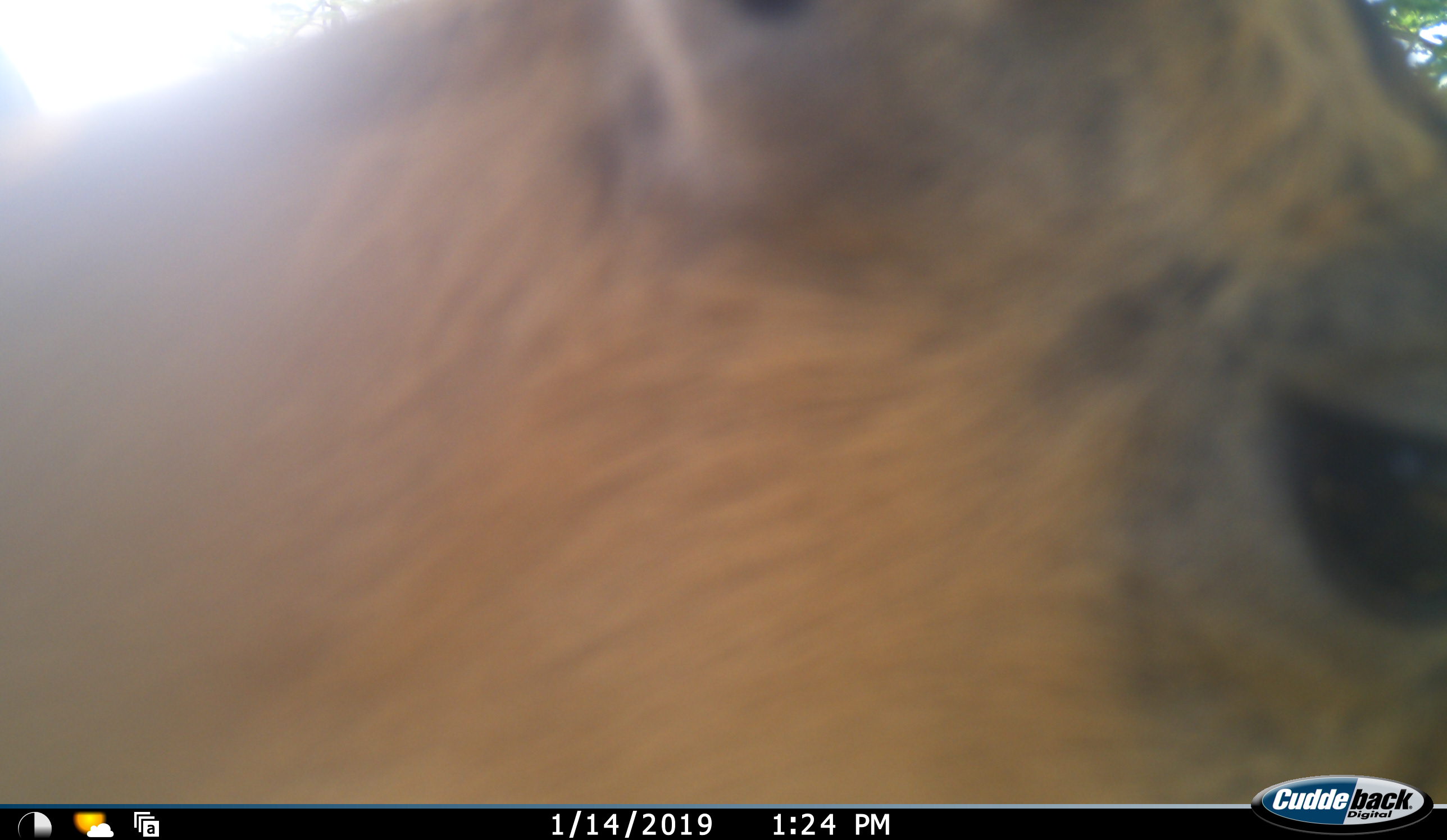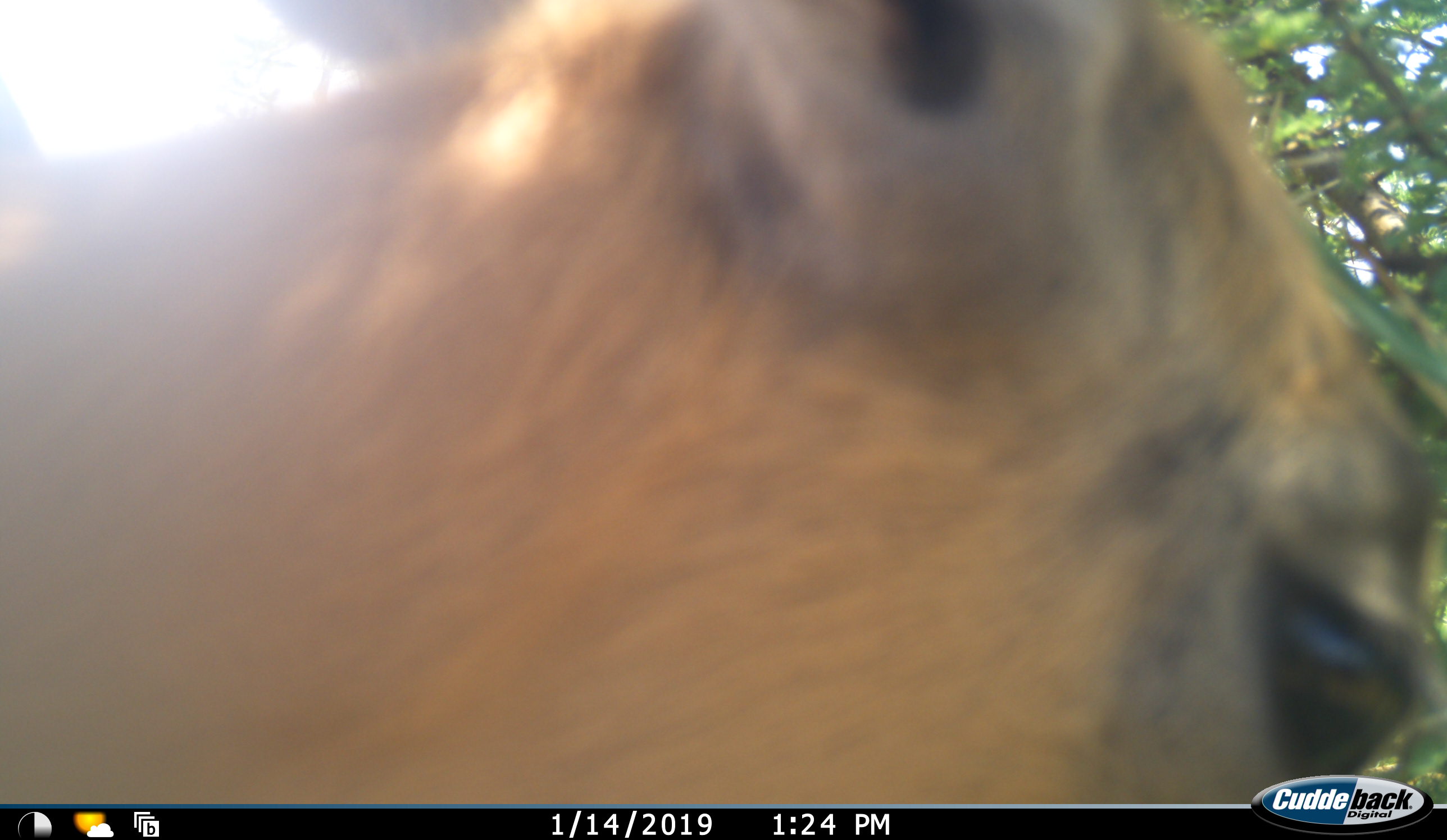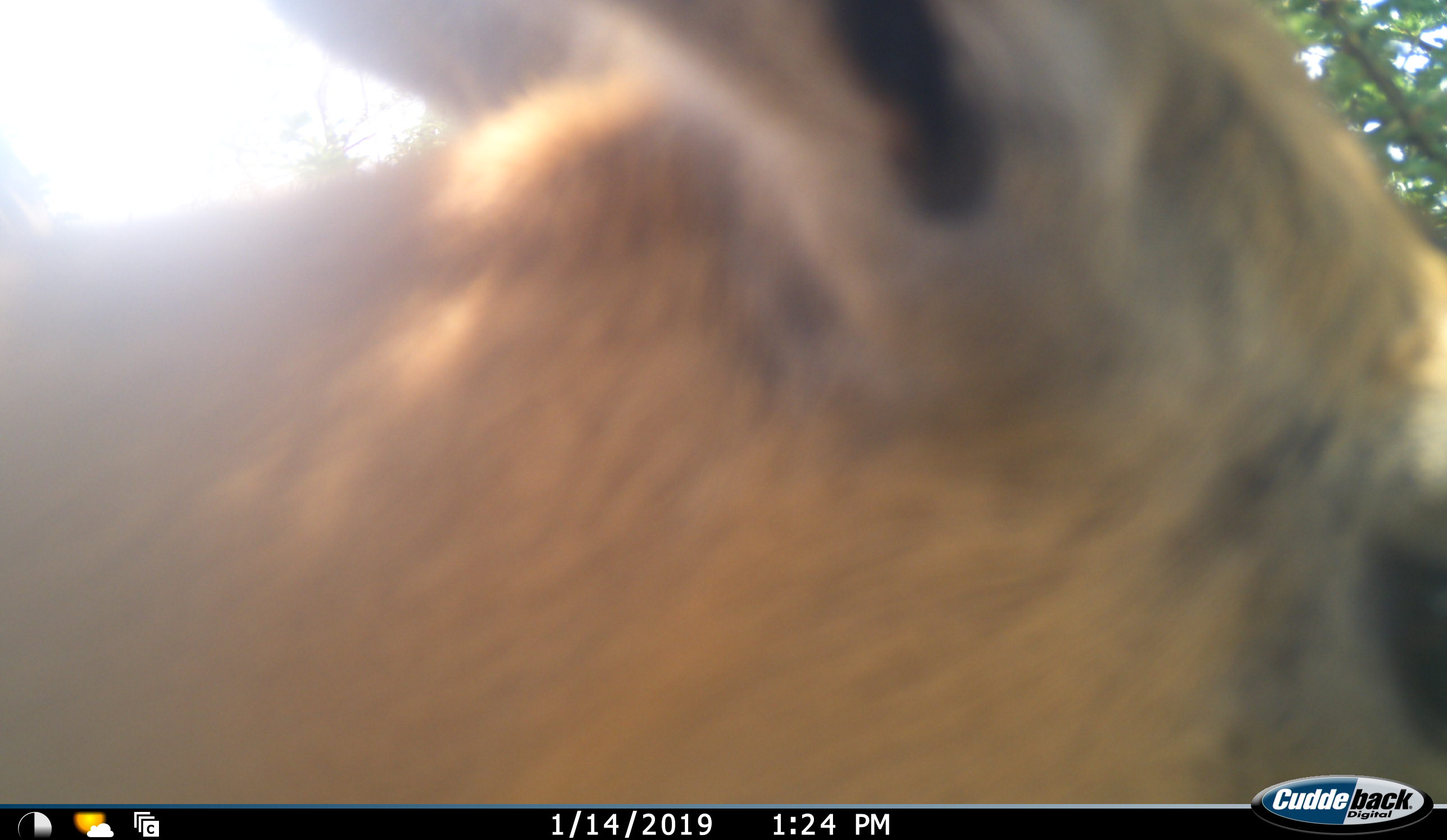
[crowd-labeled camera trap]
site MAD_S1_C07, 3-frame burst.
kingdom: Animalia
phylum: Chordata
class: Mammalia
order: Artiodactyla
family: Bovidae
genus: Aepyceros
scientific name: Aepyceros melampus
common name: impala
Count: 1.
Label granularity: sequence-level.